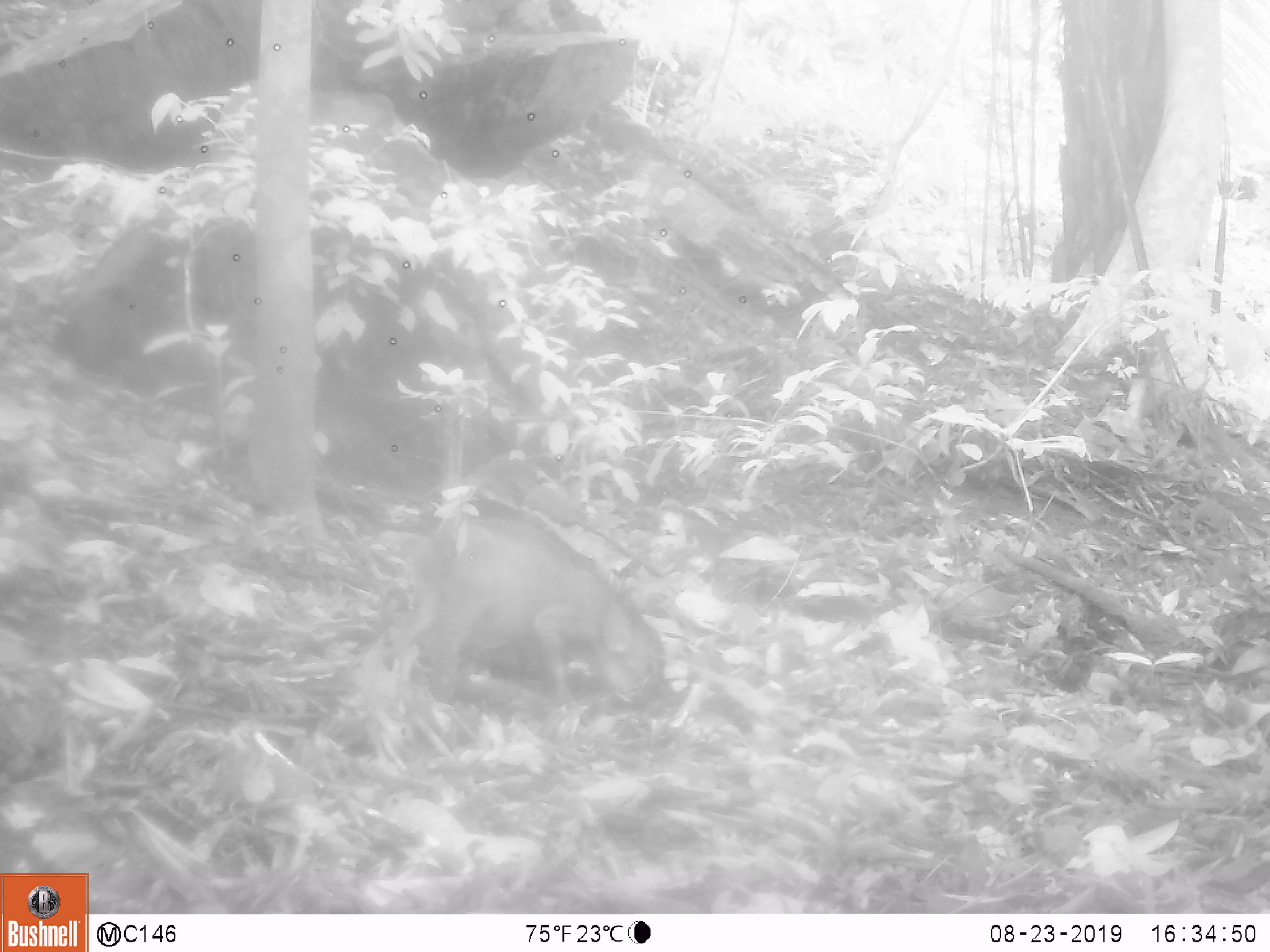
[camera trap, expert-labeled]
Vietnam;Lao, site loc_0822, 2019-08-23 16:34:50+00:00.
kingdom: Animalia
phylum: Chordata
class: Mammalia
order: Artiodactyla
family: Suidae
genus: Sus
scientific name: Sus scrofa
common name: eurasian wild pig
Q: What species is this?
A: Eurasian wild pig (Sus scrofa).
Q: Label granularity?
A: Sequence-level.